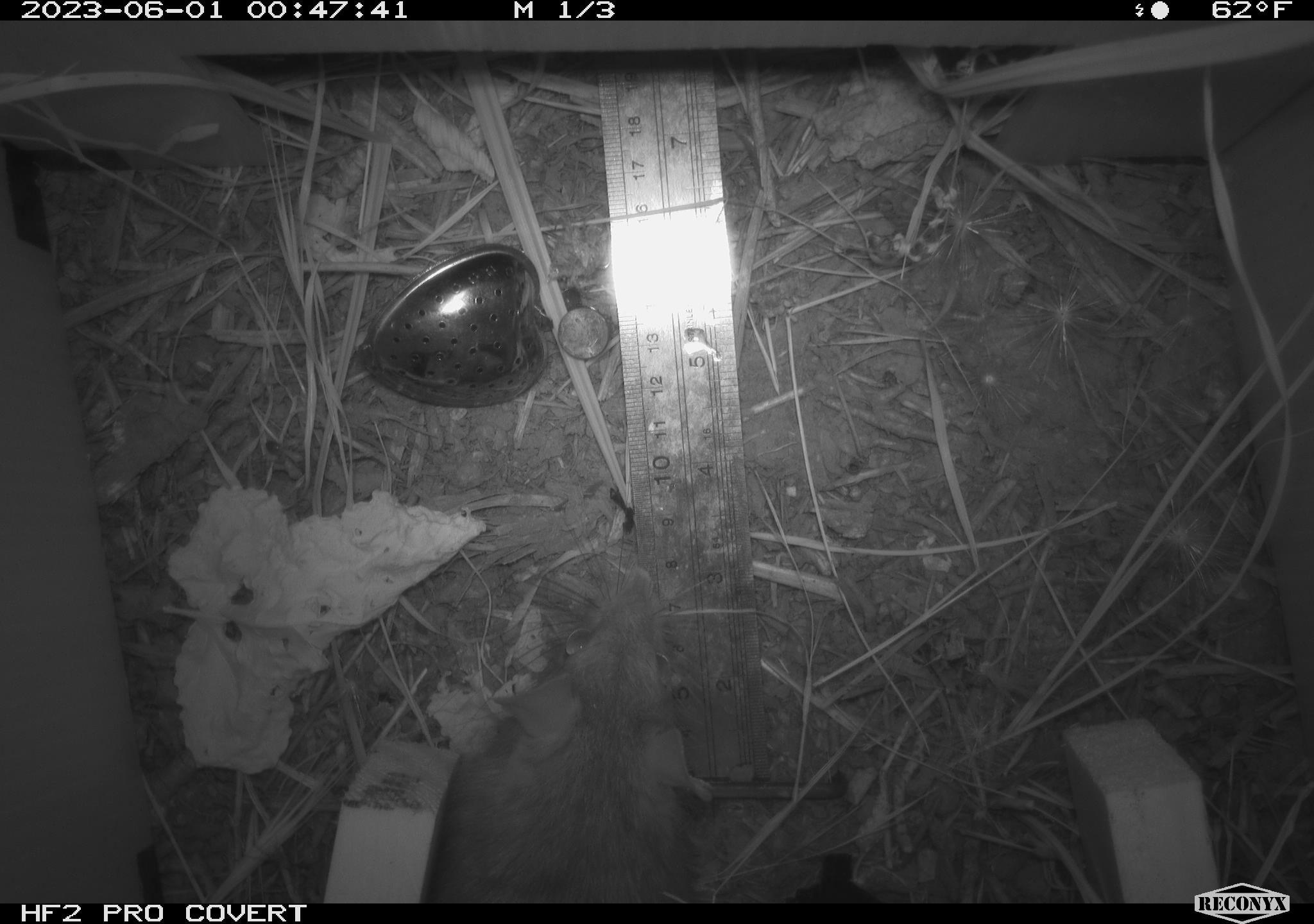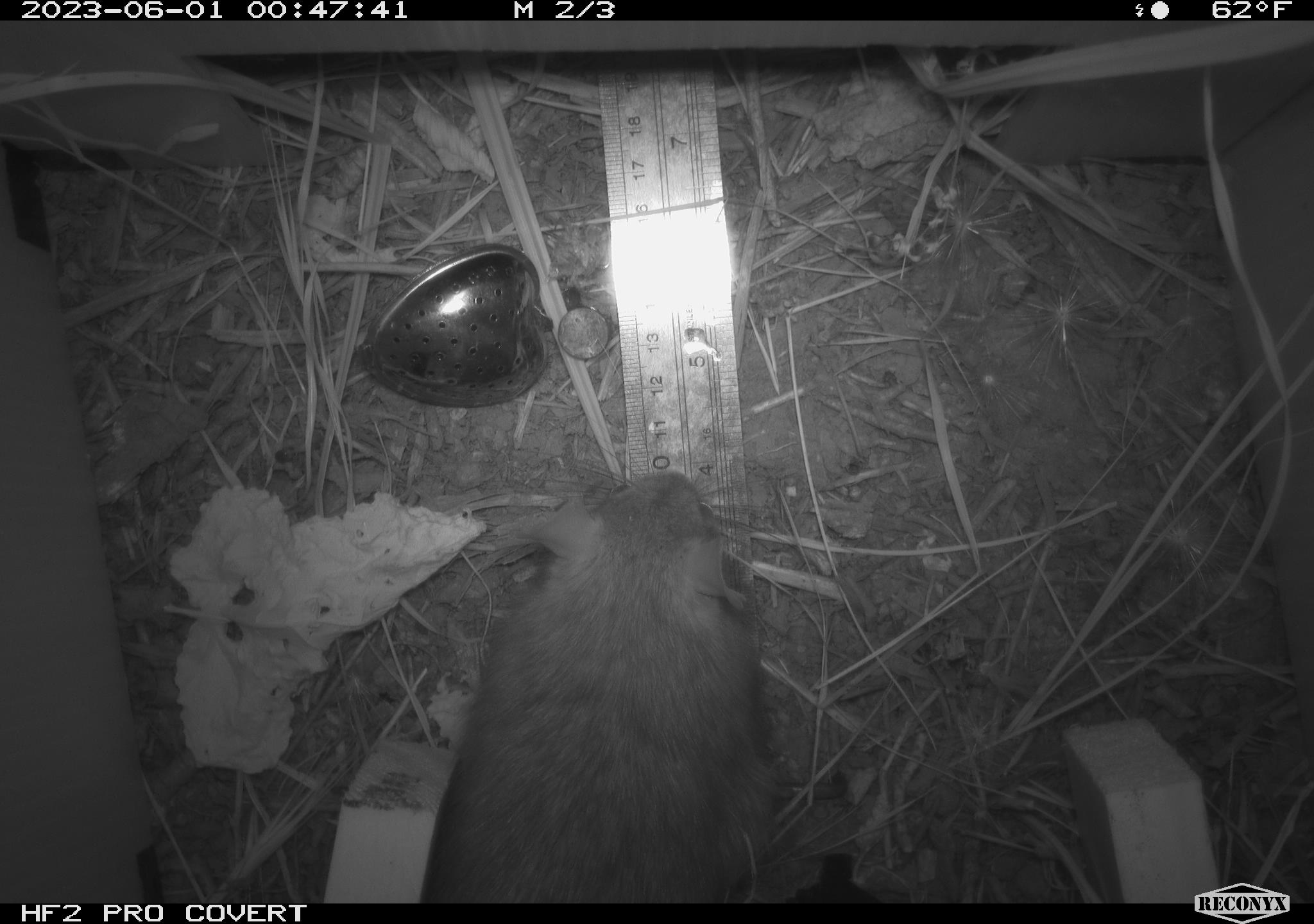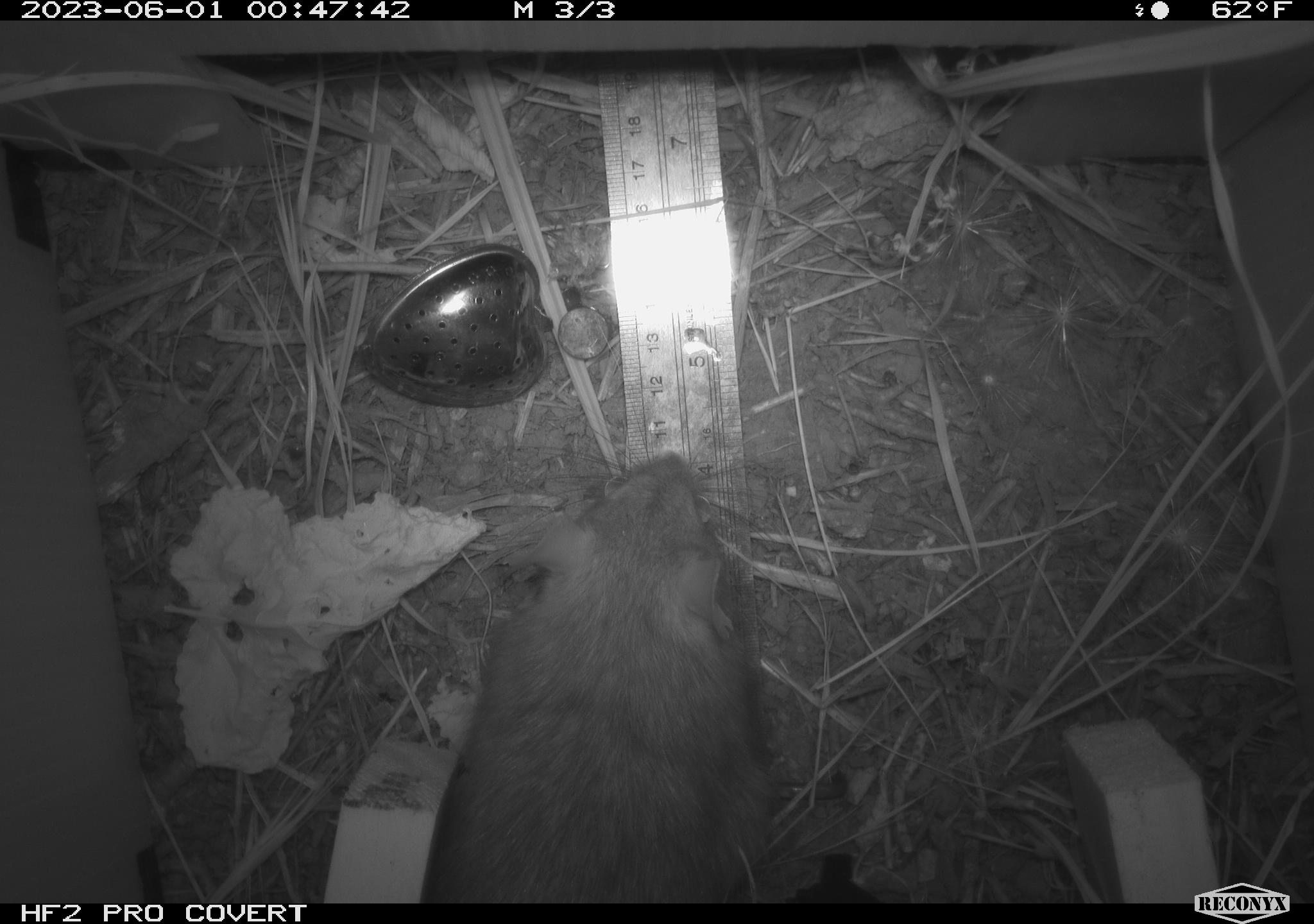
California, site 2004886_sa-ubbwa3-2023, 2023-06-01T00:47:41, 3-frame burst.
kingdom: Animalia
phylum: Chordata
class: Mammalia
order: Rodentia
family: Muridae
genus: Rattus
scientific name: Rattus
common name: rat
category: rattus species